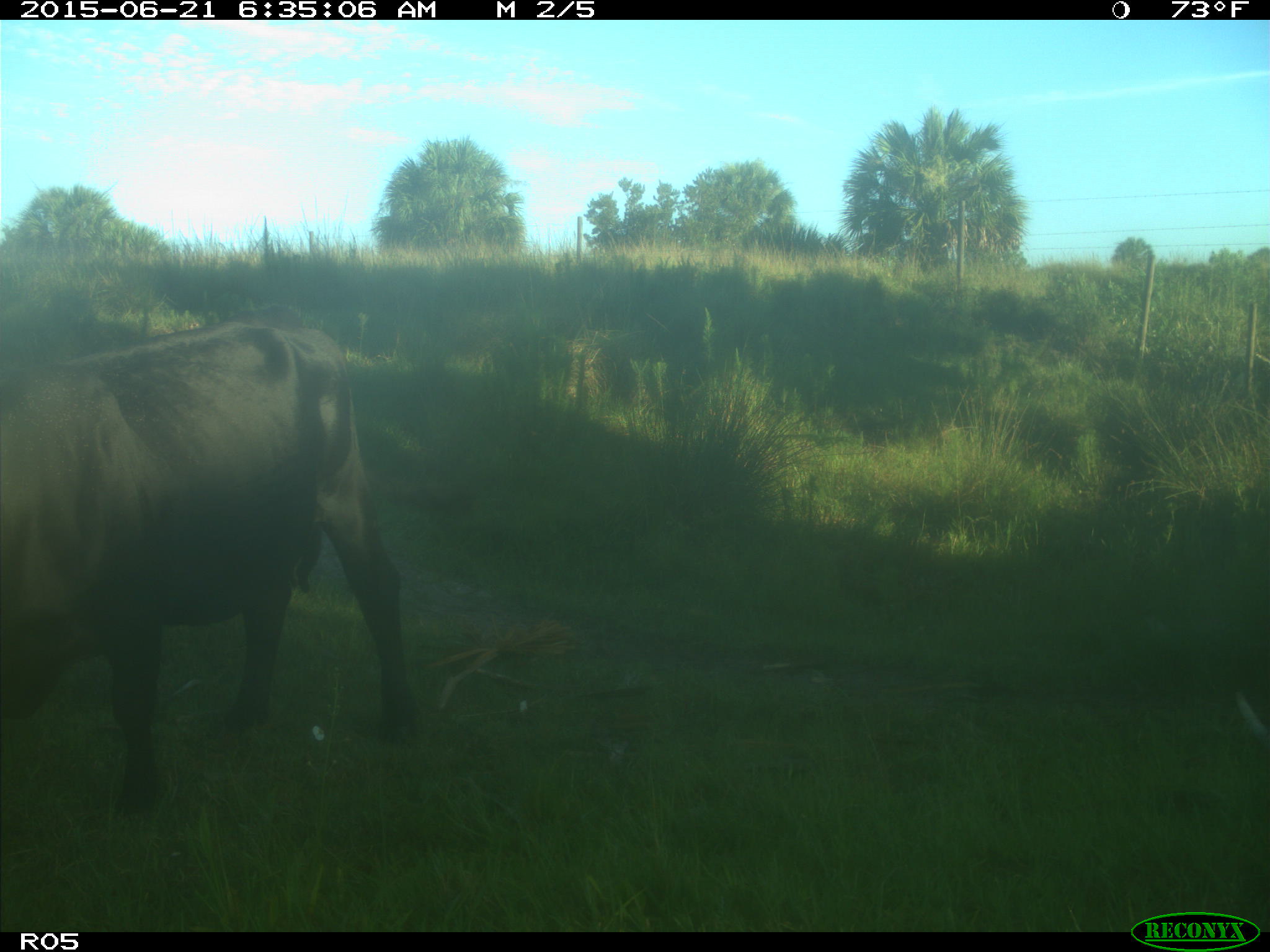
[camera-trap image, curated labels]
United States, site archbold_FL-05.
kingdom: Animalia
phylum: Chordata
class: Mammalia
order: Artiodactyla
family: Bovidae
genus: Bos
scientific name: Bos taurus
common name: domestic cow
Bos taurus (domestic cow).